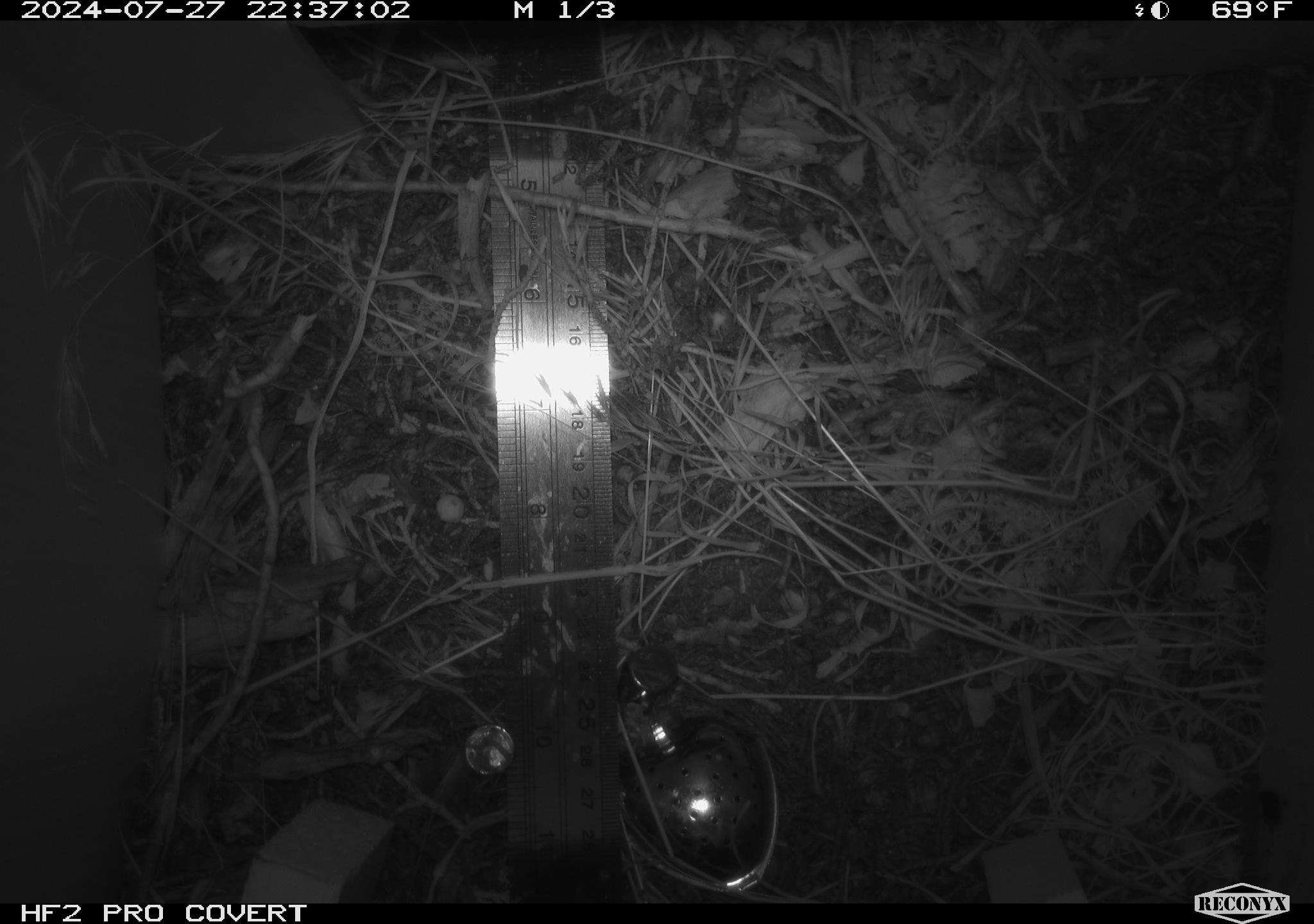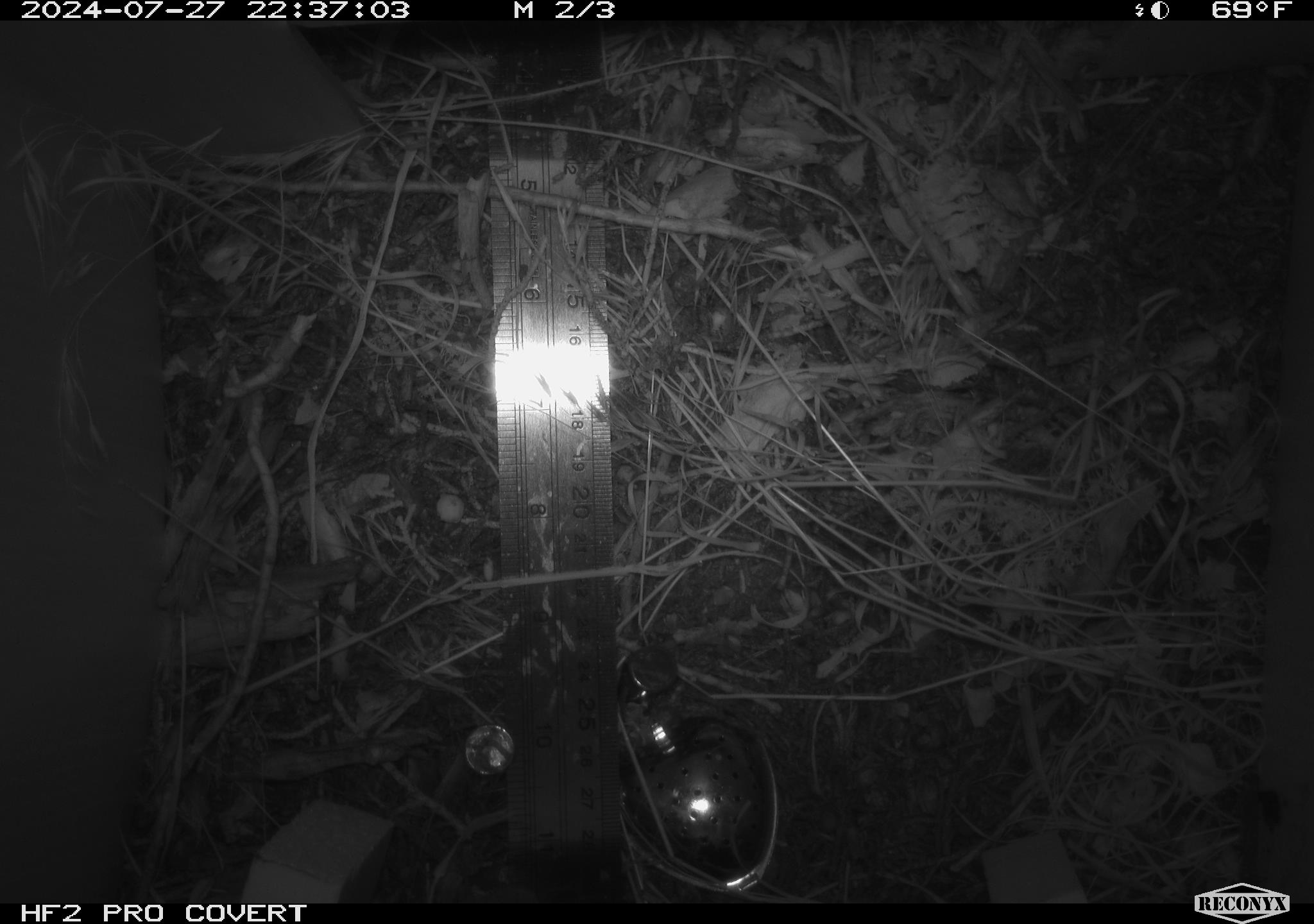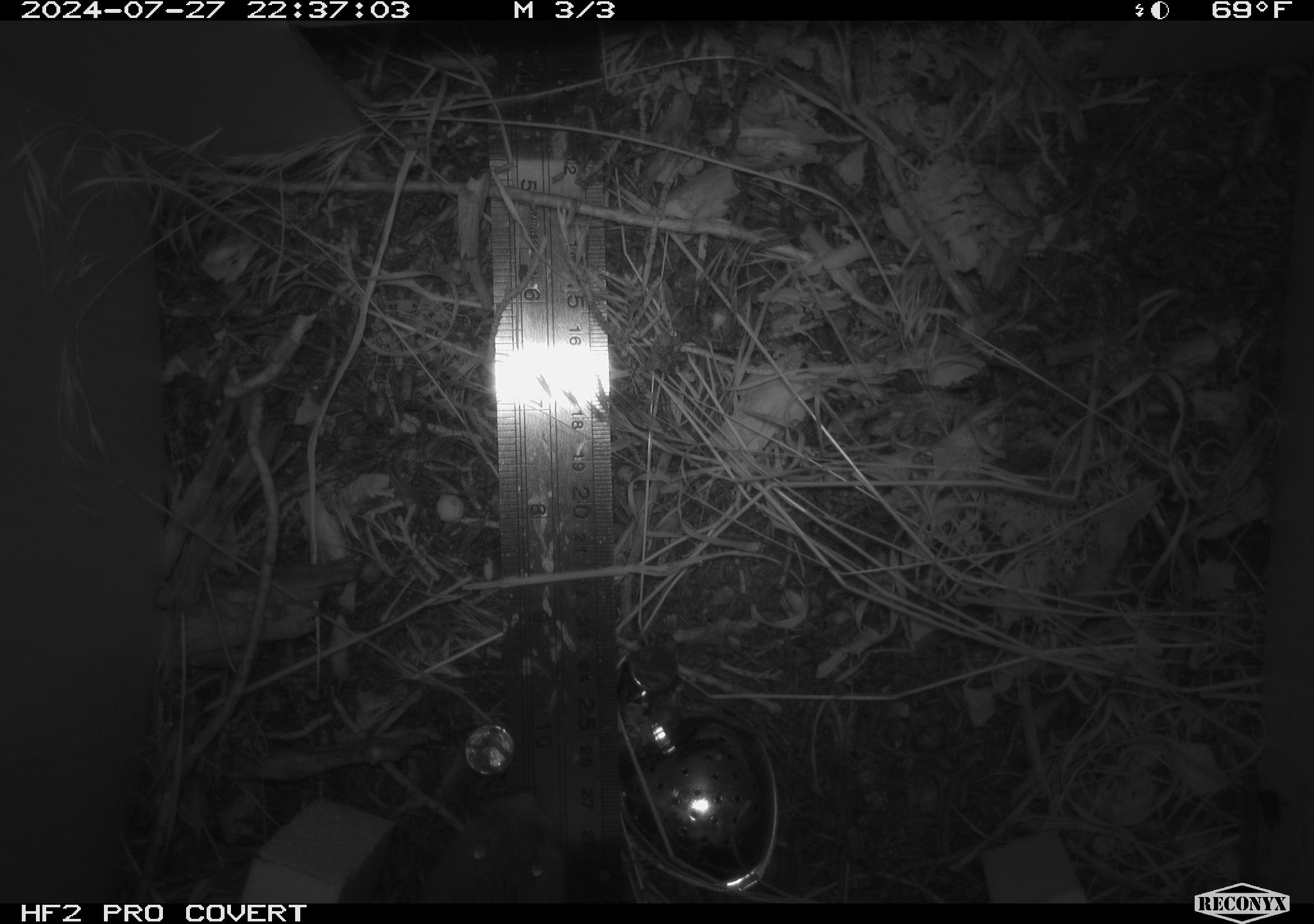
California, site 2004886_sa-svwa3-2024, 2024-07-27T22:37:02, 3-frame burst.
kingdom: Animalia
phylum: Chordata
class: Mammalia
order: Rodentia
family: Cricetidae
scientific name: Arvicolinae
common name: voles, lemmings, and muskrats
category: arvicolinae subfamily